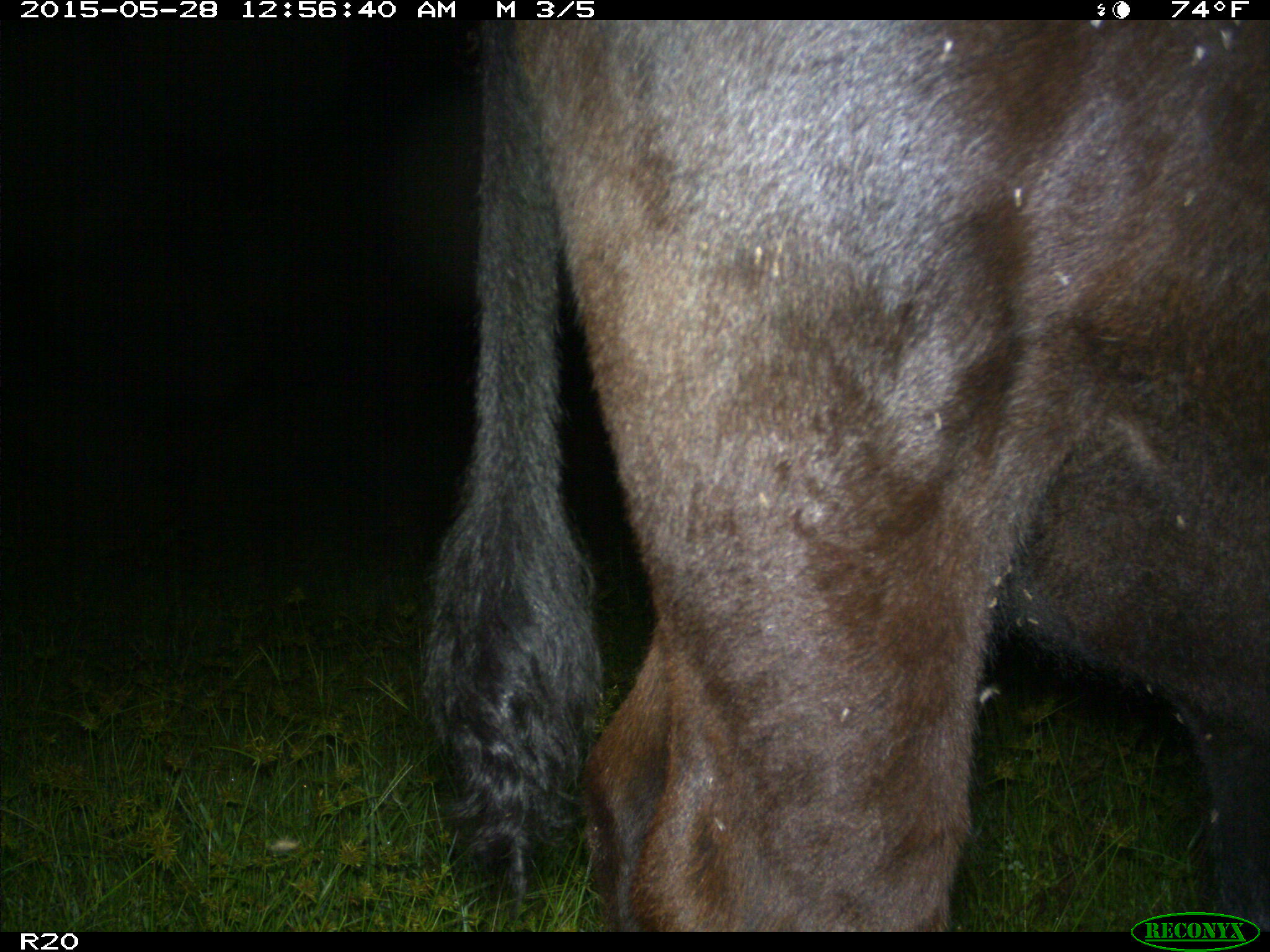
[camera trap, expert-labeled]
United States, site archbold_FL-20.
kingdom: Animalia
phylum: Chordata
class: Mammalia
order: Artiodactyla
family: Bovidae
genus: Bos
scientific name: Bos taurus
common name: domestic cow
Bos taurus (domestic cow).